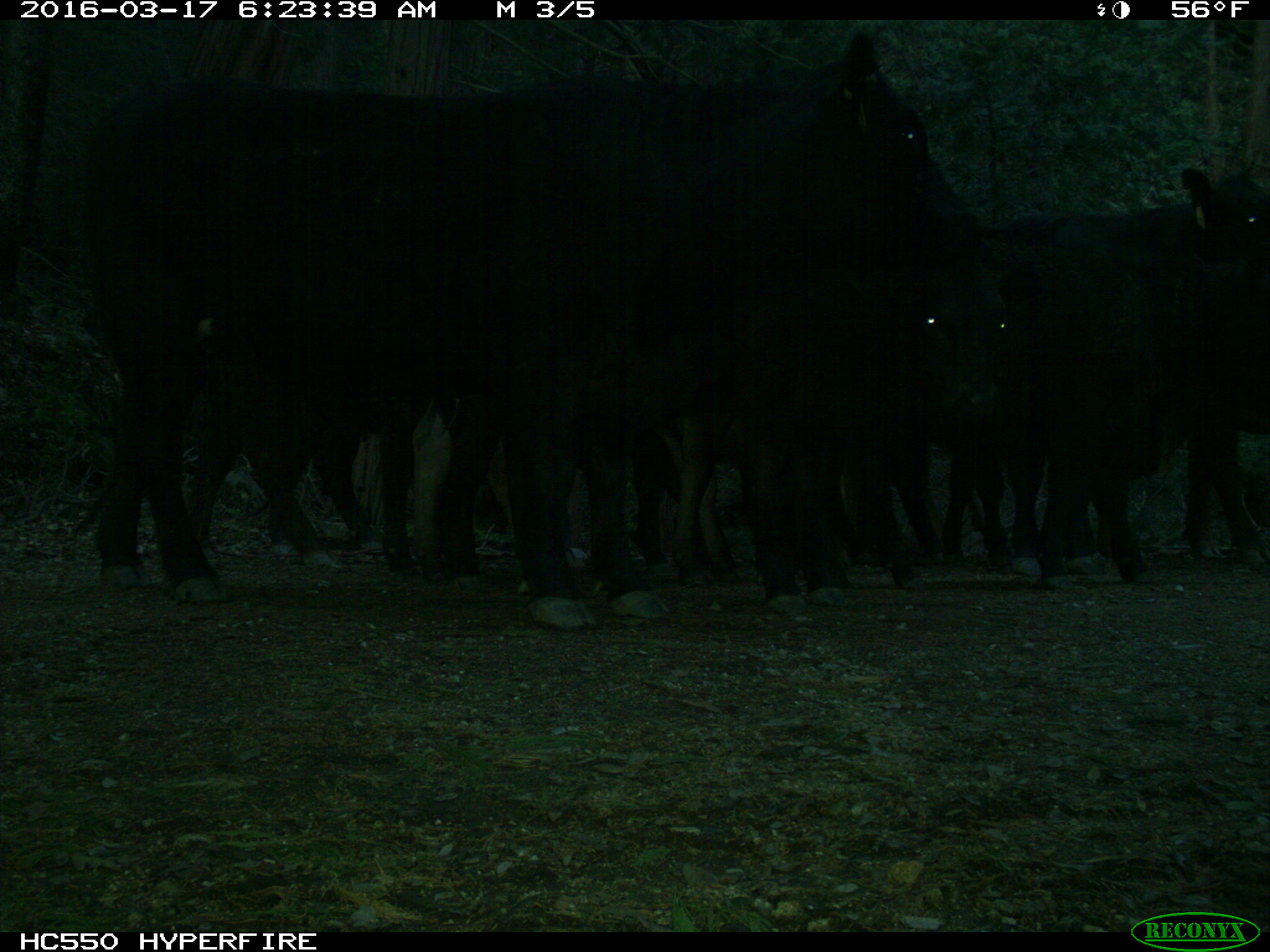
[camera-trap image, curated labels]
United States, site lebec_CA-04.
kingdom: Animalia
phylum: Chordata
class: Mammalia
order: Artiodactyla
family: Bovidae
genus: Bos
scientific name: Bos taurus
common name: domestic cow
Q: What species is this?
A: Bos taurus (domestic cow).